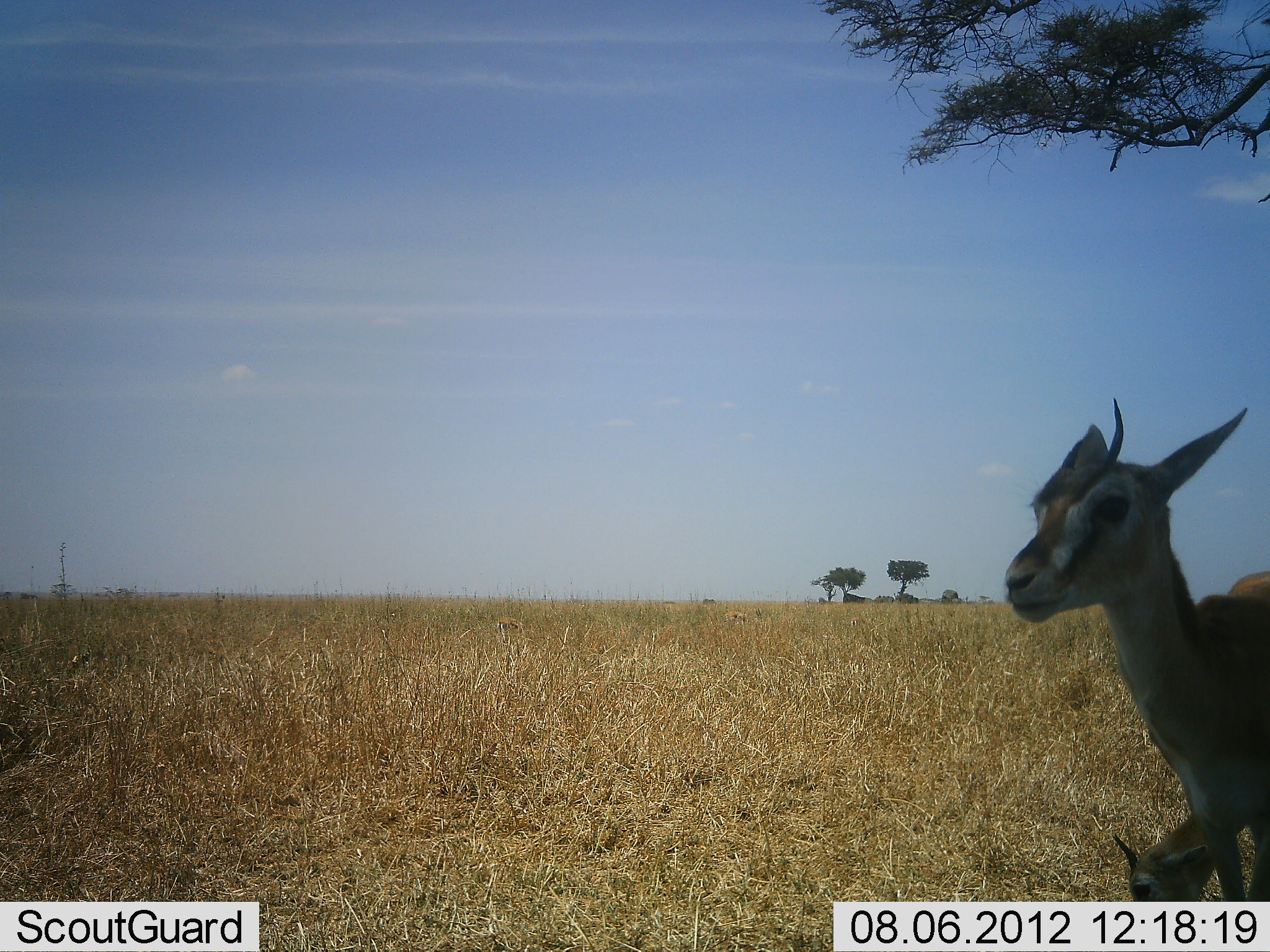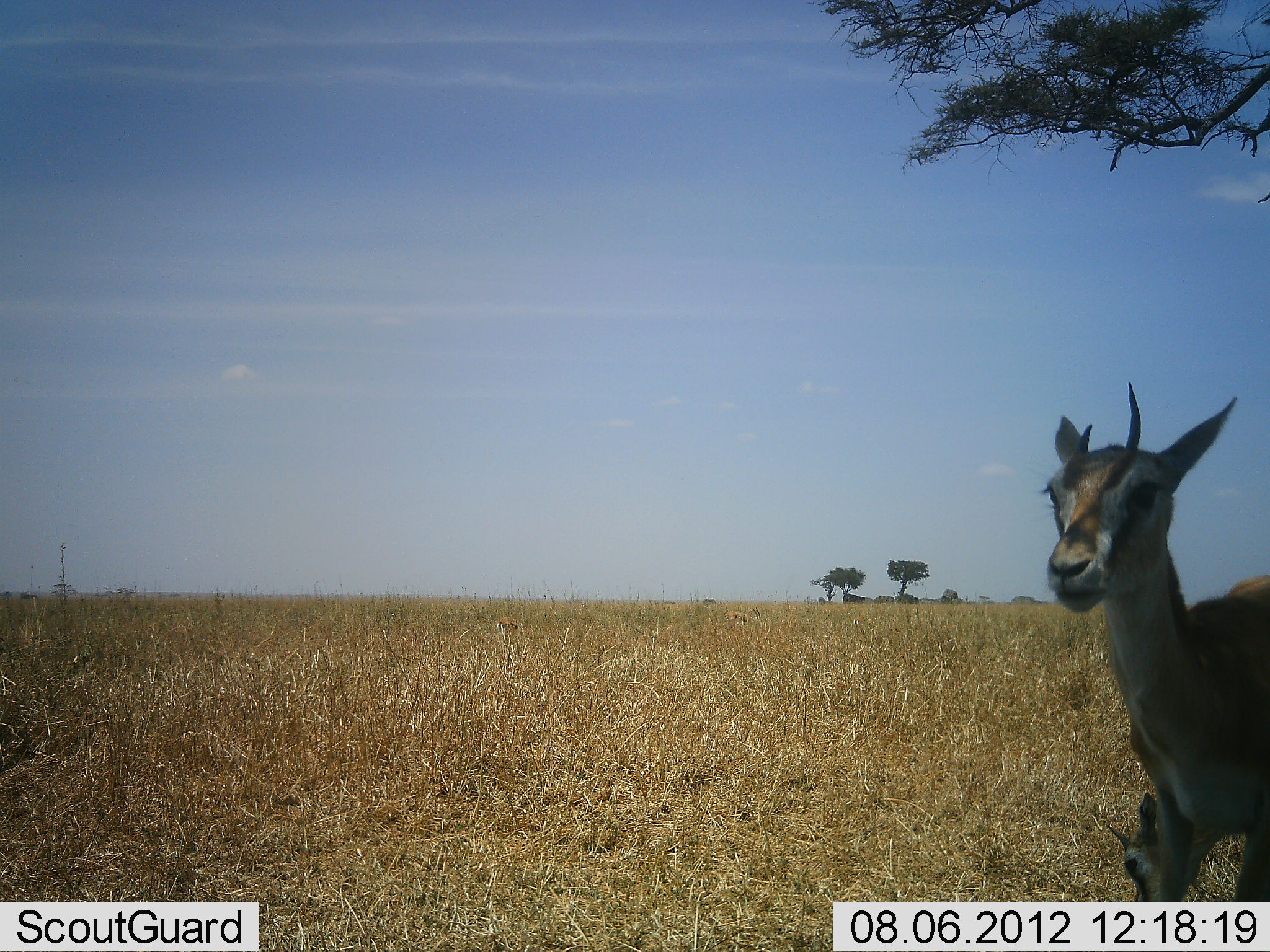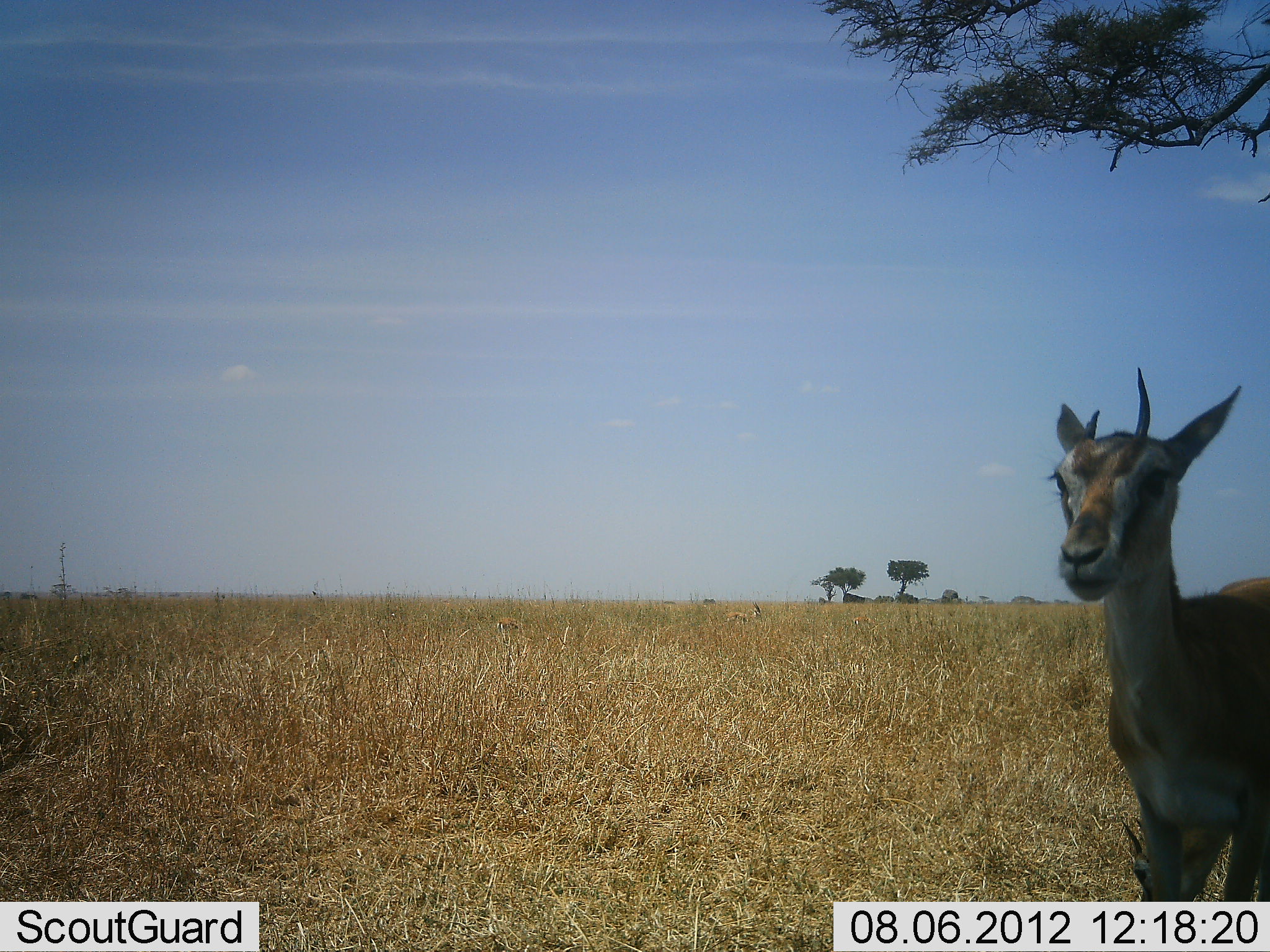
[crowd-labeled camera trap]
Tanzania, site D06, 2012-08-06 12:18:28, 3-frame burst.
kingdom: Animalia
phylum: Chordata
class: Mammalia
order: Artiodactyla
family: Bovidae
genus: Eudorcas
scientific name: Eudorcas thomsonii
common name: thomson's gazelle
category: gazellethomsons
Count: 2.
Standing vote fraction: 80%.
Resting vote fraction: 0%.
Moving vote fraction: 10%.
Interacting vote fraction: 0%.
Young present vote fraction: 10%.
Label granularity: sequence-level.